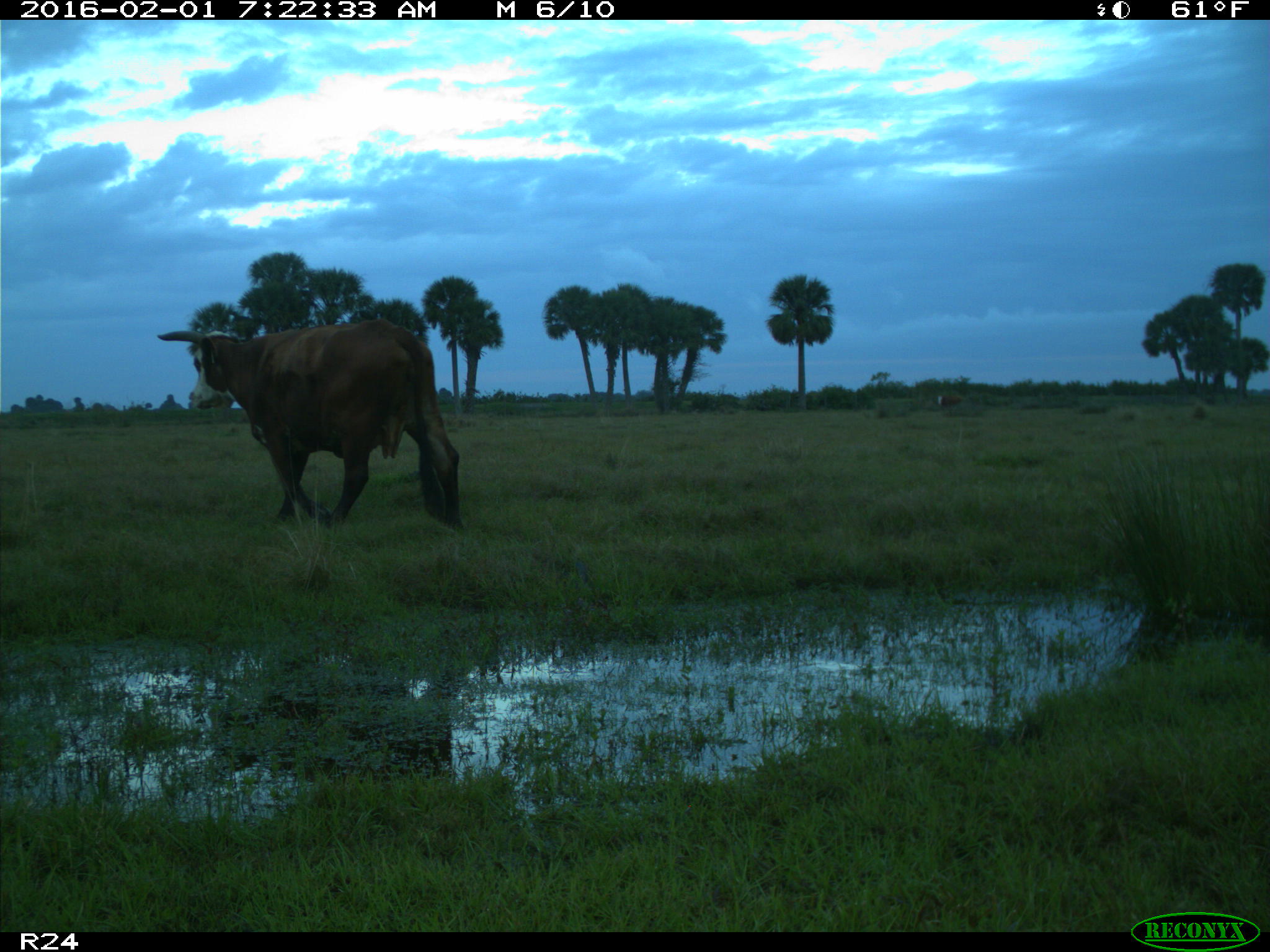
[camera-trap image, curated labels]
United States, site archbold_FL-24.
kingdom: Animalia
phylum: Chordata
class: Mammalia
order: Artiodactyla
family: Bovidae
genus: Bos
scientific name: Bos taurus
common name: domestic cow